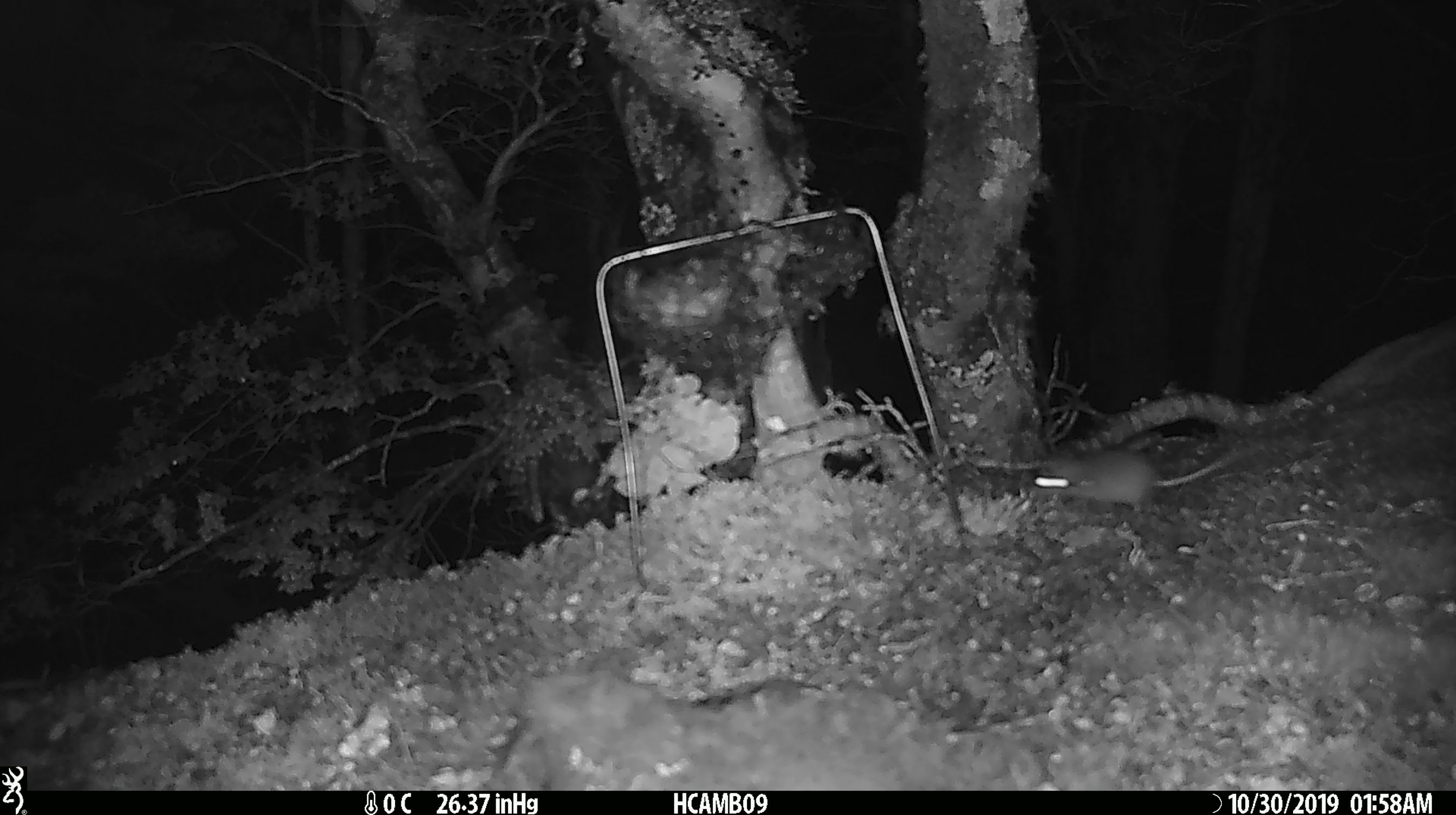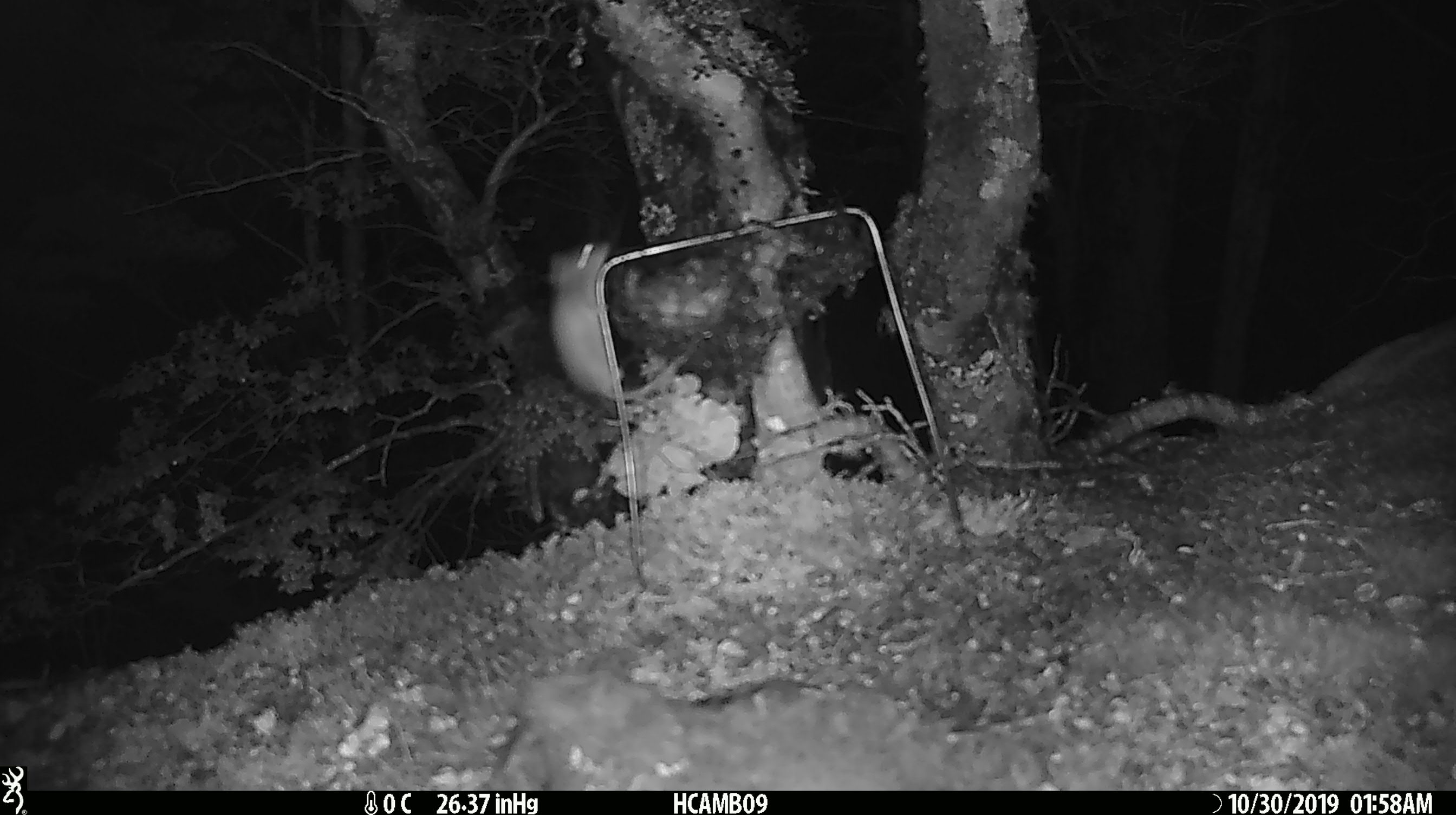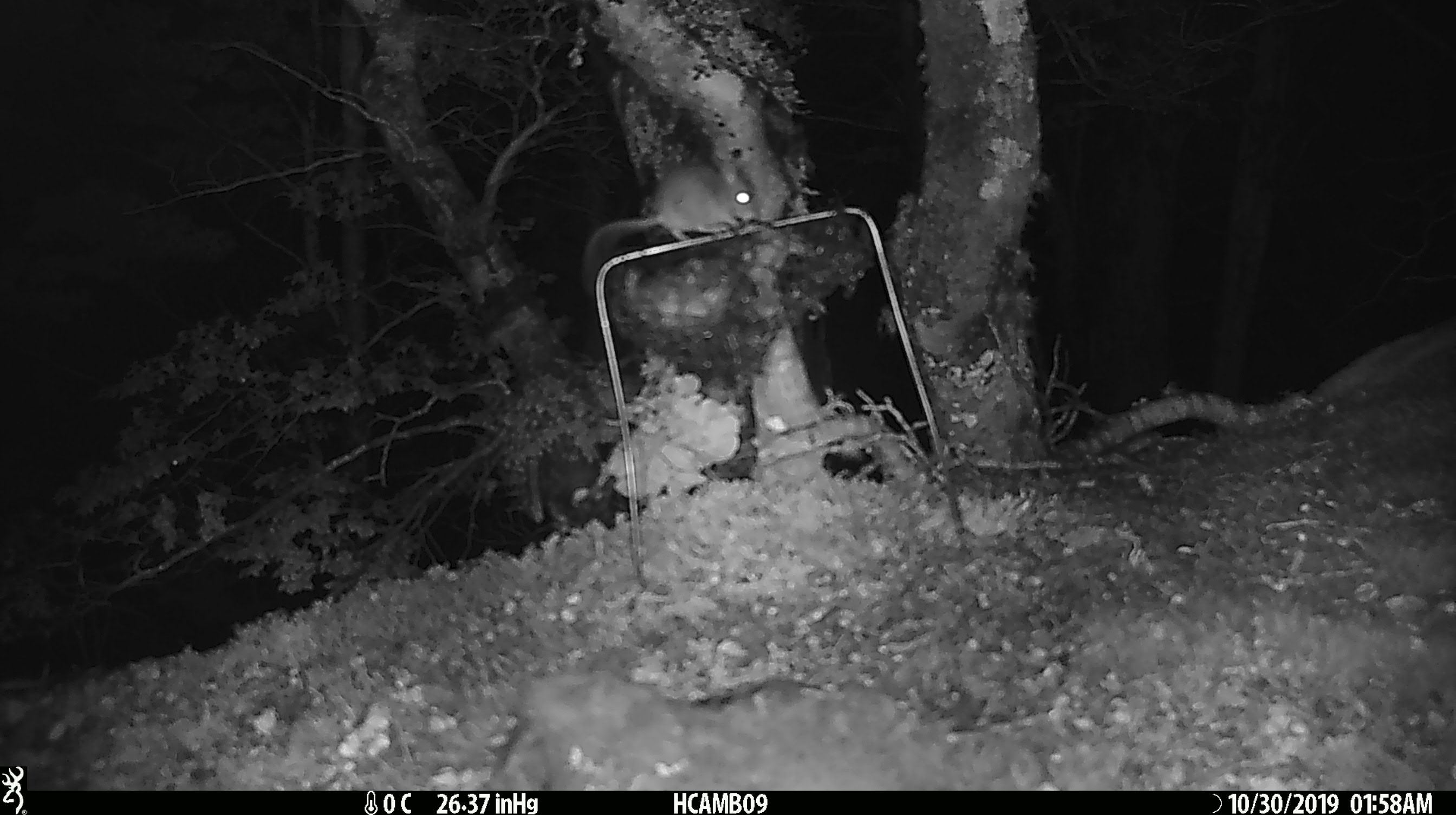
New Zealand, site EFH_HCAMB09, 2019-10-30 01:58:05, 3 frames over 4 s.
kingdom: Animalia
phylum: Chordata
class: Mammalia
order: Rodentia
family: Muridae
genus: Mus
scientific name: Mus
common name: mouse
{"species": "mouse (Mus)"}